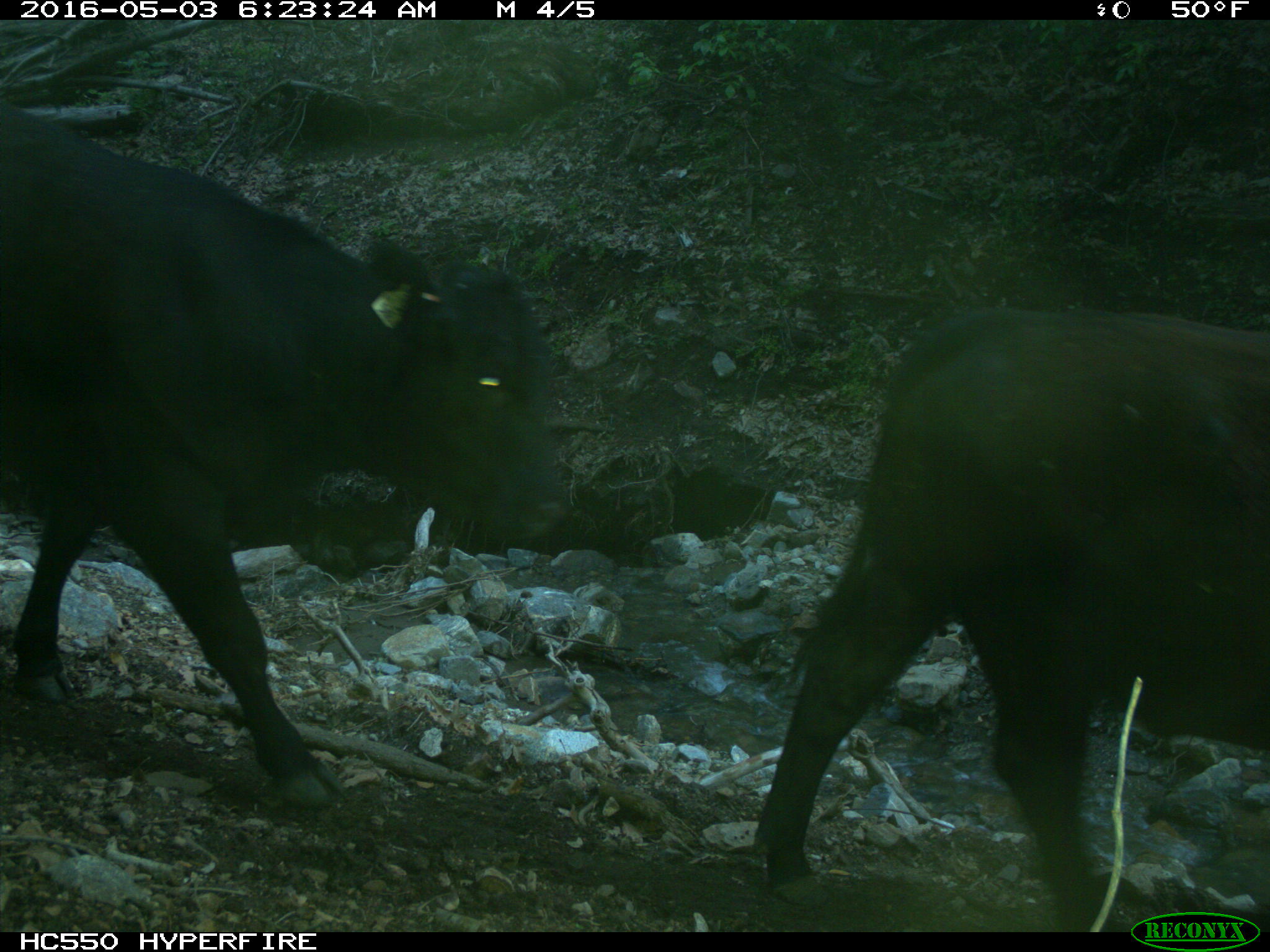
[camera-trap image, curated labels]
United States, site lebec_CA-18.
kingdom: Animalia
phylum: Chordata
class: Mammalia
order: Artiodactyla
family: Bovidae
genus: Bos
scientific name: Bos taurus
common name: domestic cow